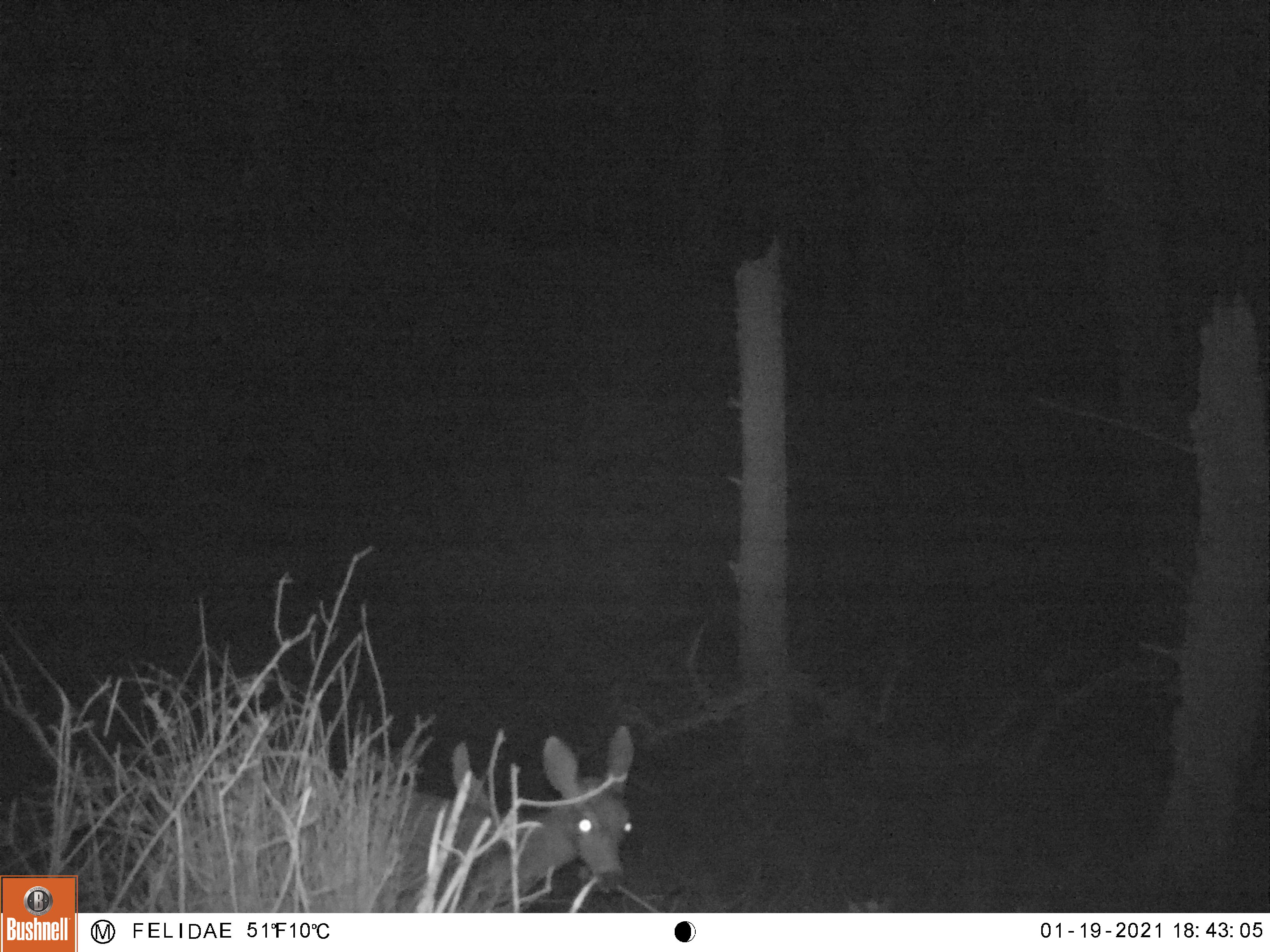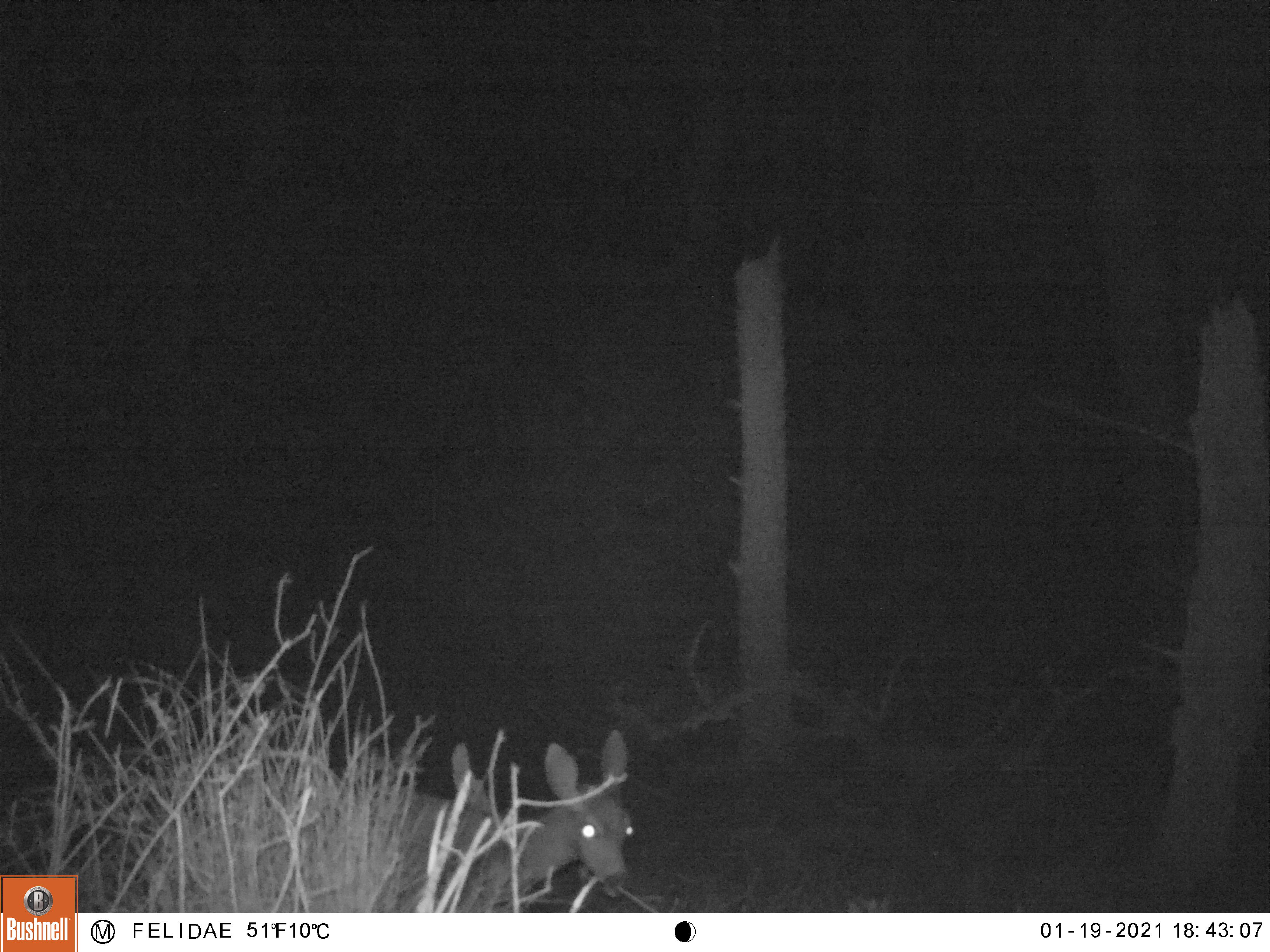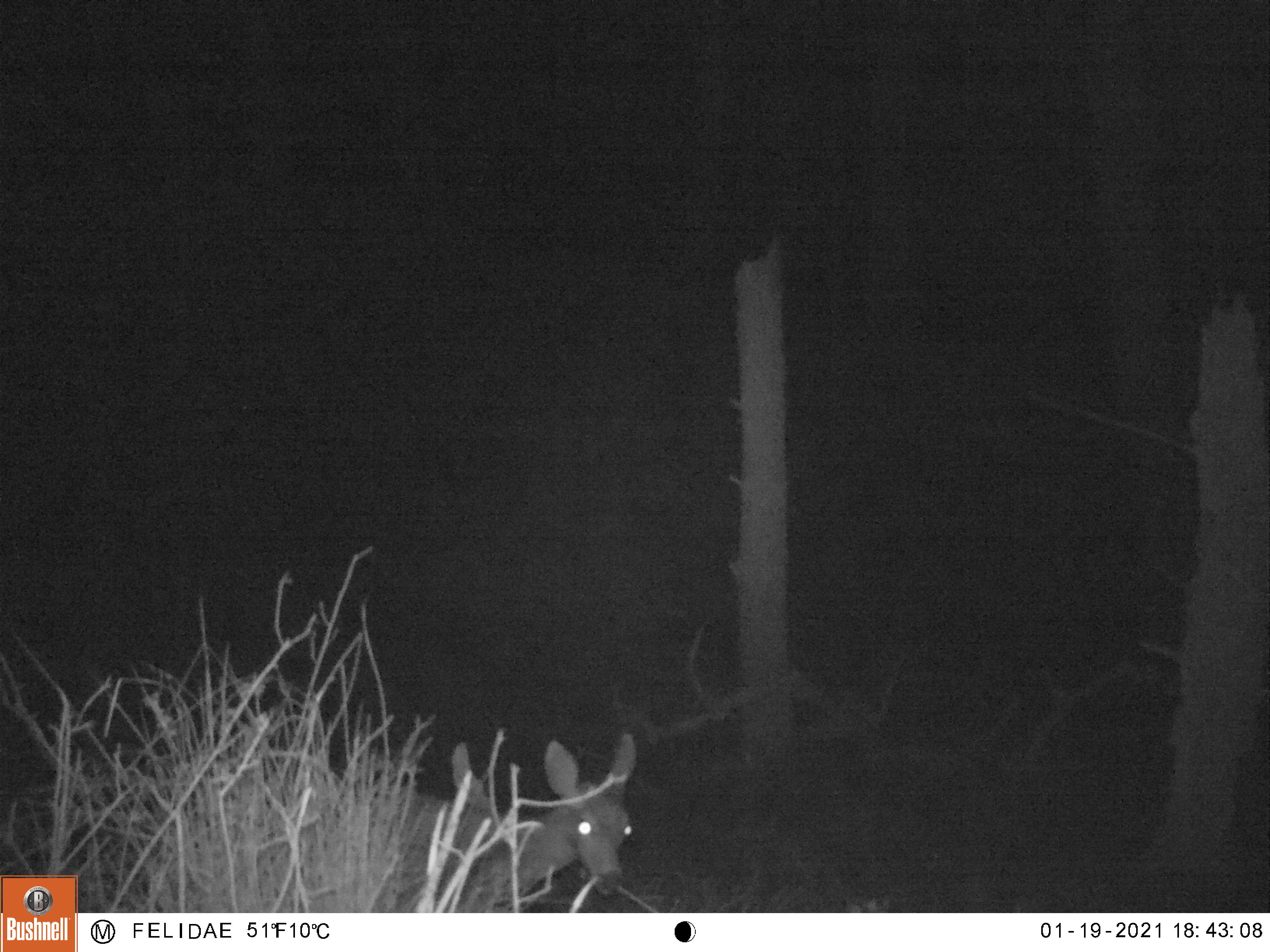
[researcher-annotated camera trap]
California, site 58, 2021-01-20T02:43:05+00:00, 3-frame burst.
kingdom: Animalia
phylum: Chordata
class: Mammalia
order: Artiodactyla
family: Cervidae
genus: Odocoileus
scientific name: Odocoileus hemionus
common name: mule deer